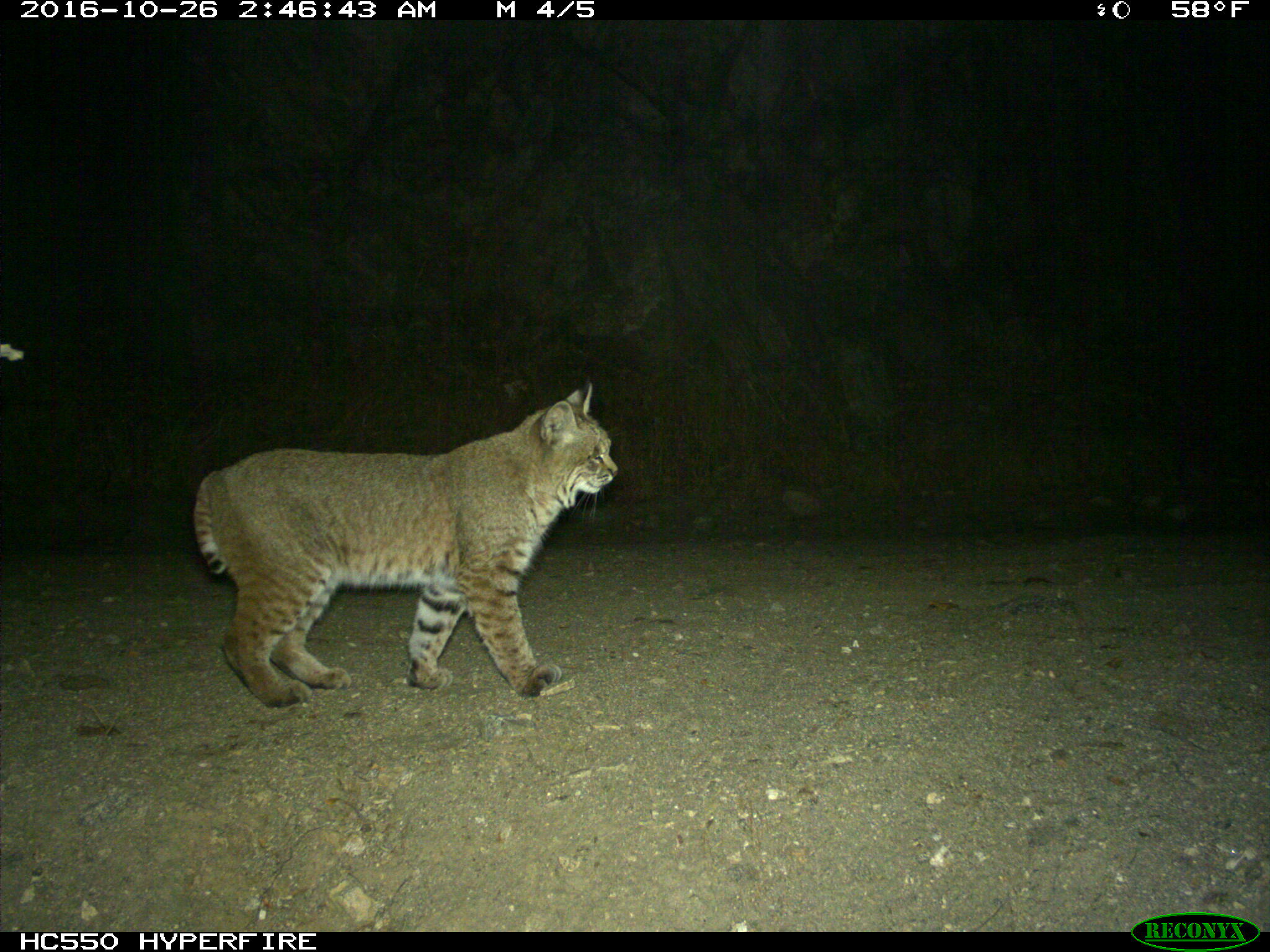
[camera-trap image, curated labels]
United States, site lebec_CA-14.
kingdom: Animalia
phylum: Chordata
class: Mammalia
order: Carnivora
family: Felidae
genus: Lynx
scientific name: Lynx rufus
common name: bobcat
Lynx rufus (bobcat).